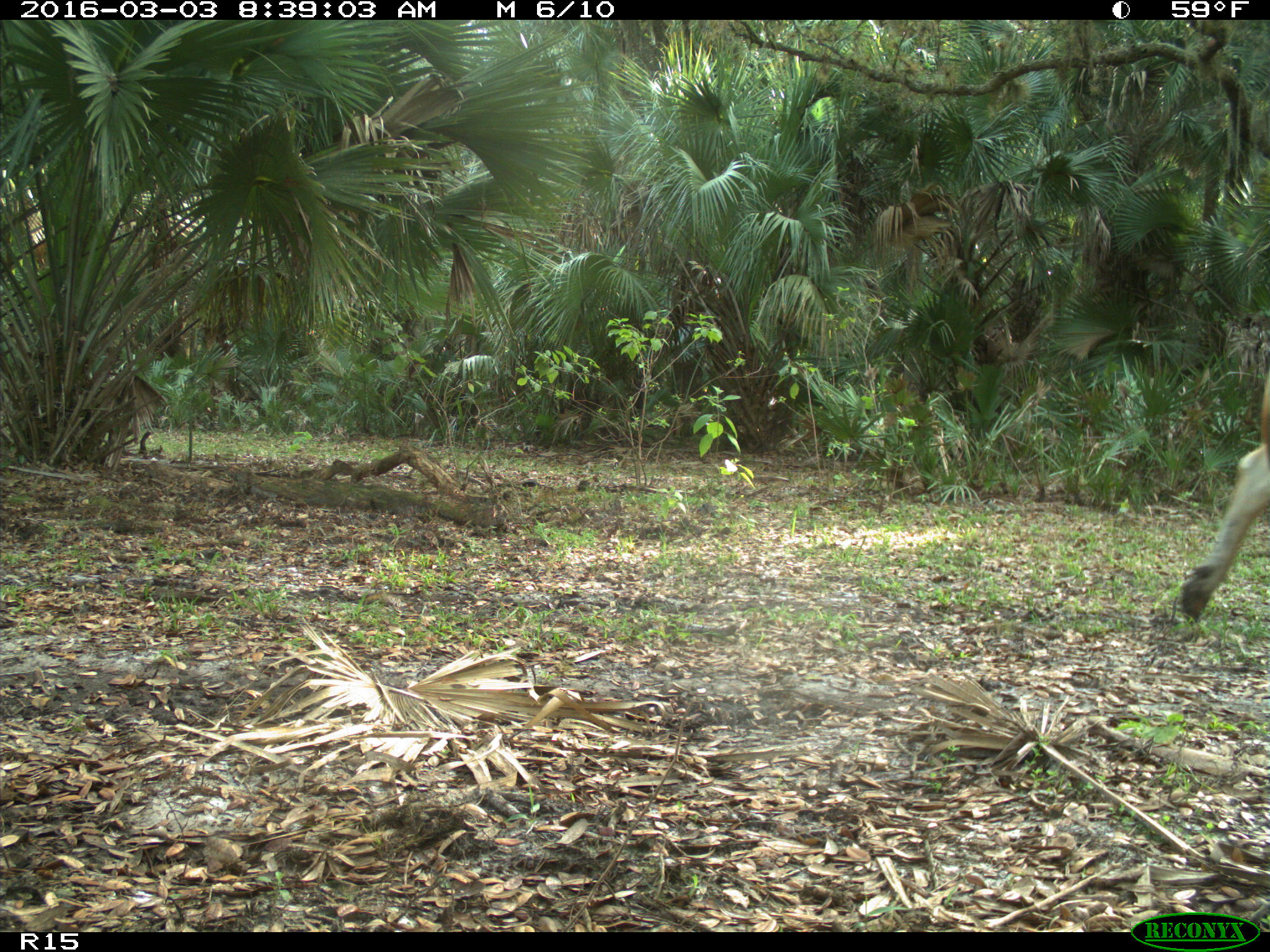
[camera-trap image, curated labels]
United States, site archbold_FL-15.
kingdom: Animalia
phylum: Chordata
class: Mammalia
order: Artiodactyla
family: Bovidae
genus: Bos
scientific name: Bos taurus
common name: domestic cow